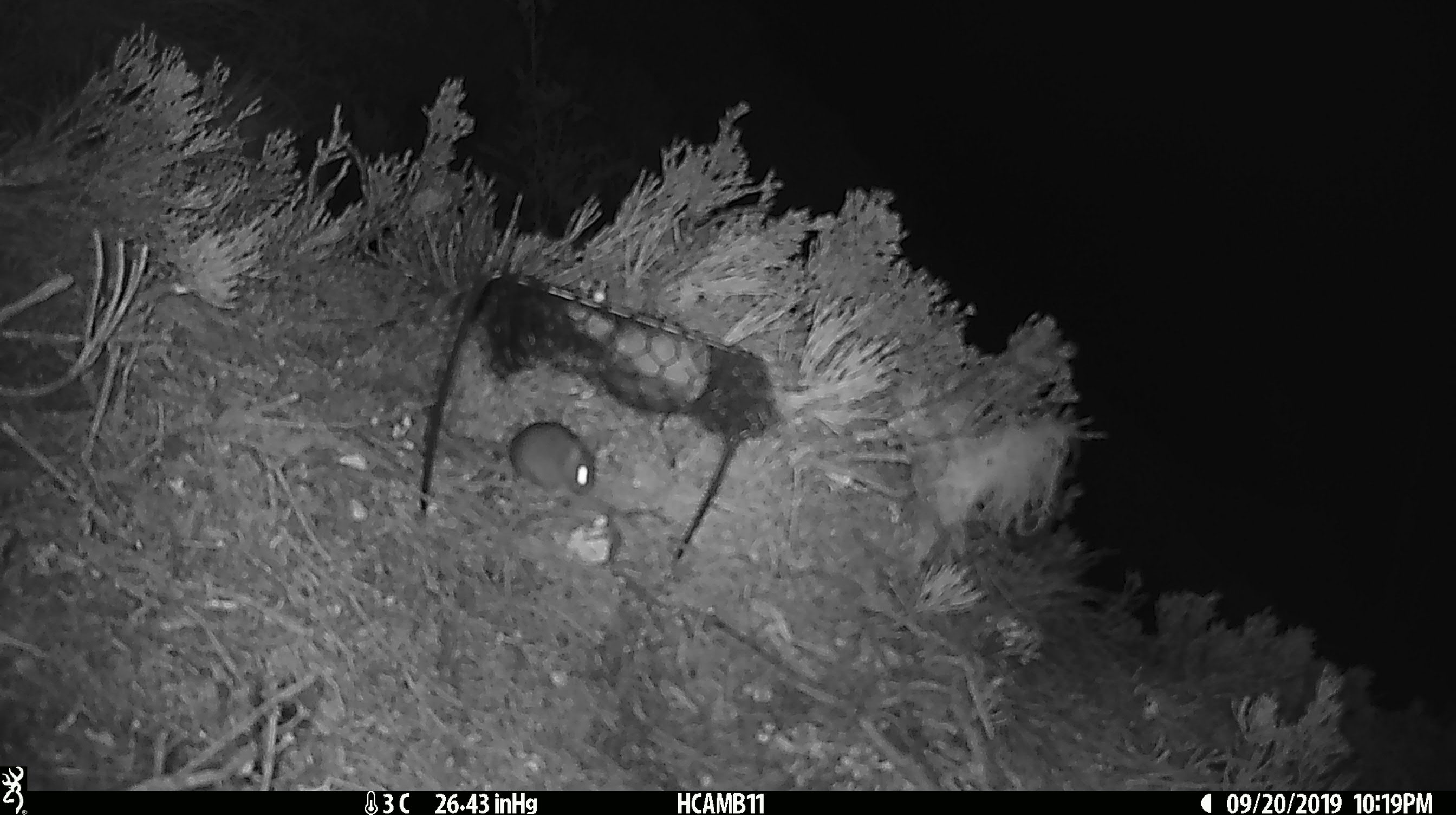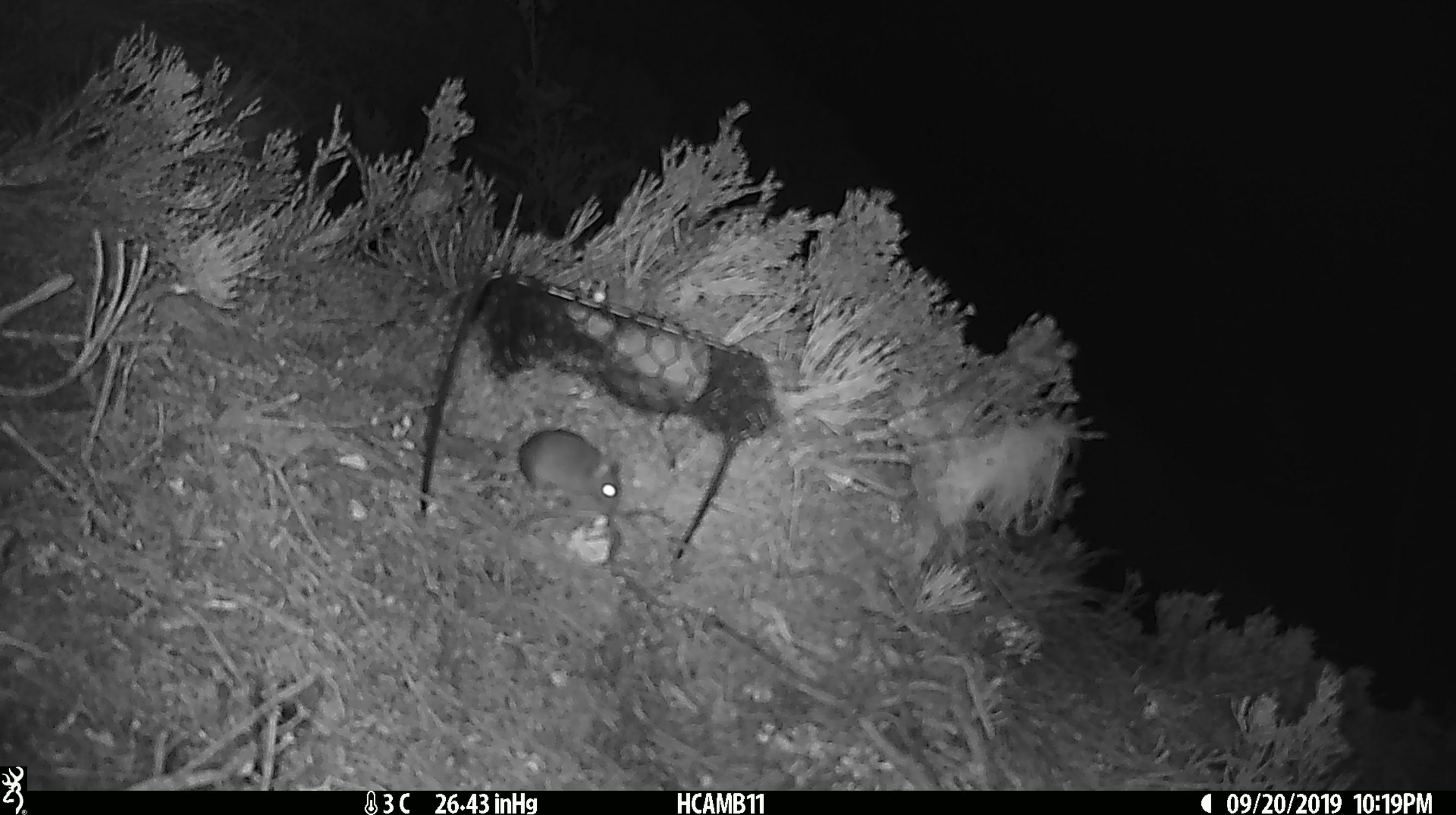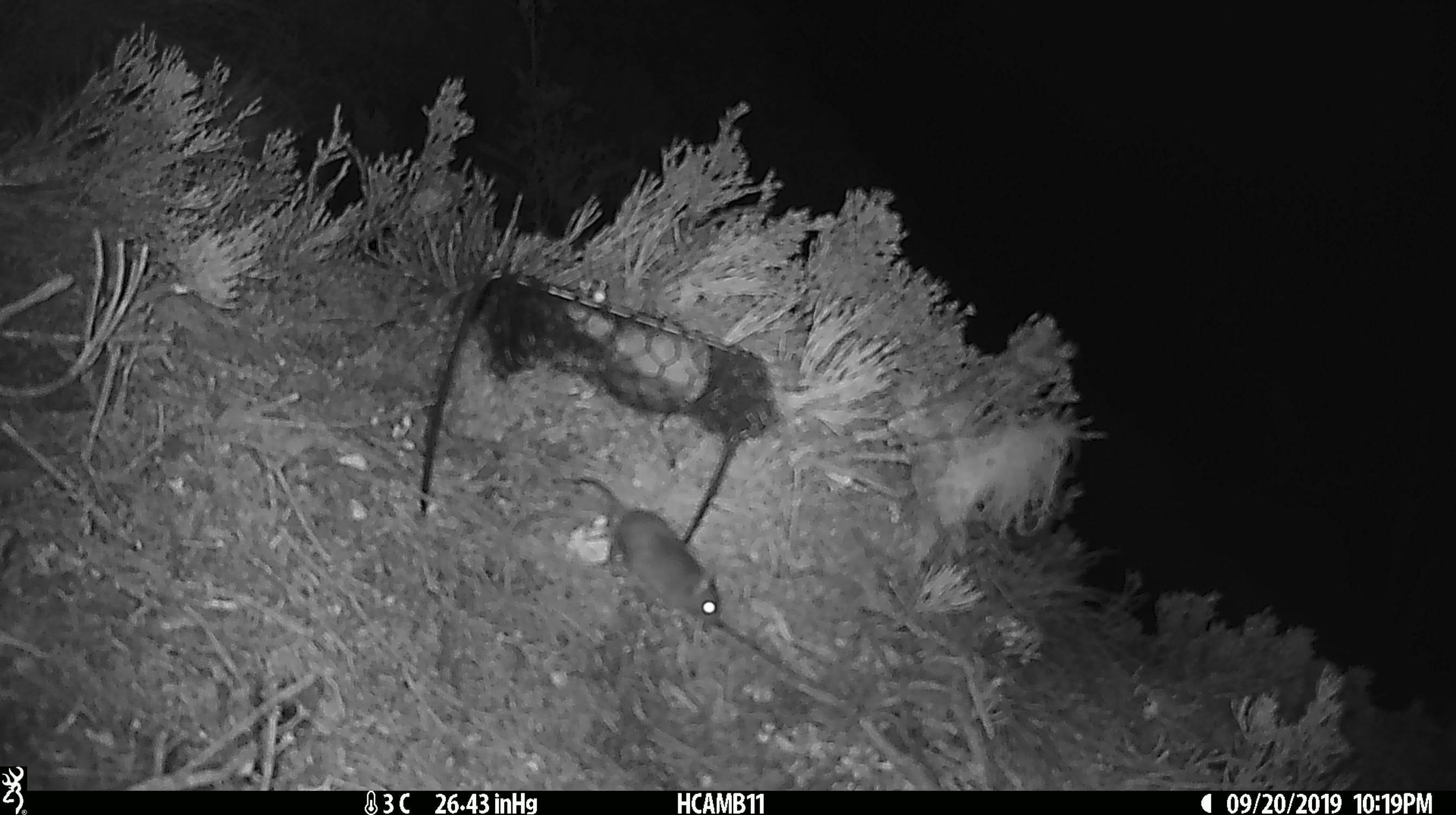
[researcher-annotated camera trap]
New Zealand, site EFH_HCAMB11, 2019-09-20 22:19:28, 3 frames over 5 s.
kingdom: Animalia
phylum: Chordata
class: Mammalia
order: Rodentia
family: Muridae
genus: Mus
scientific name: Mus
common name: mouse